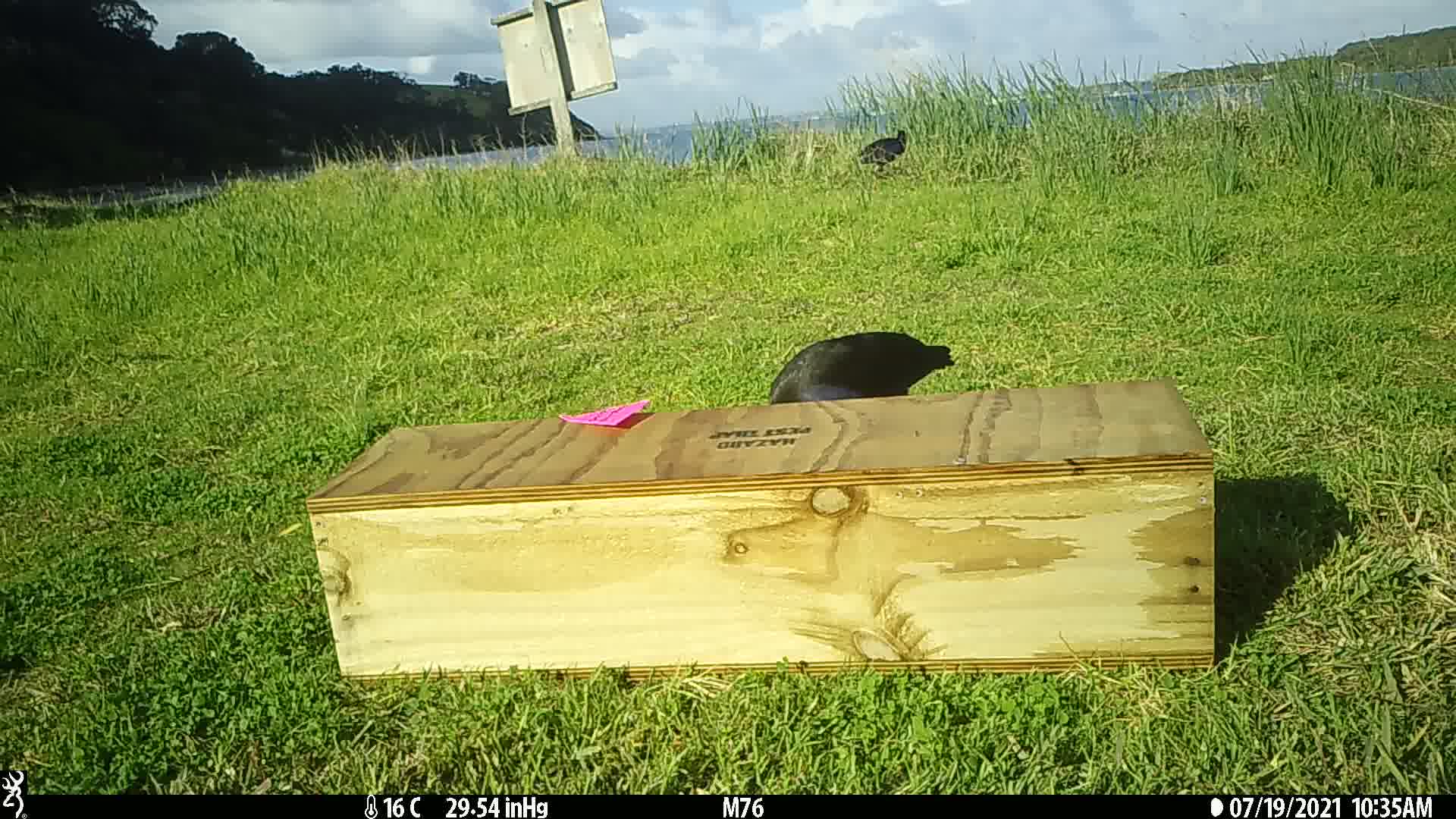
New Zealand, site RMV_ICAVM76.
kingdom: Animalia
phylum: Chordata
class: Aves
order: Gruiformes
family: Rallidae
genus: Porphyrio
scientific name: Porphyrio melanotus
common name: australasian swamphen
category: pukeko